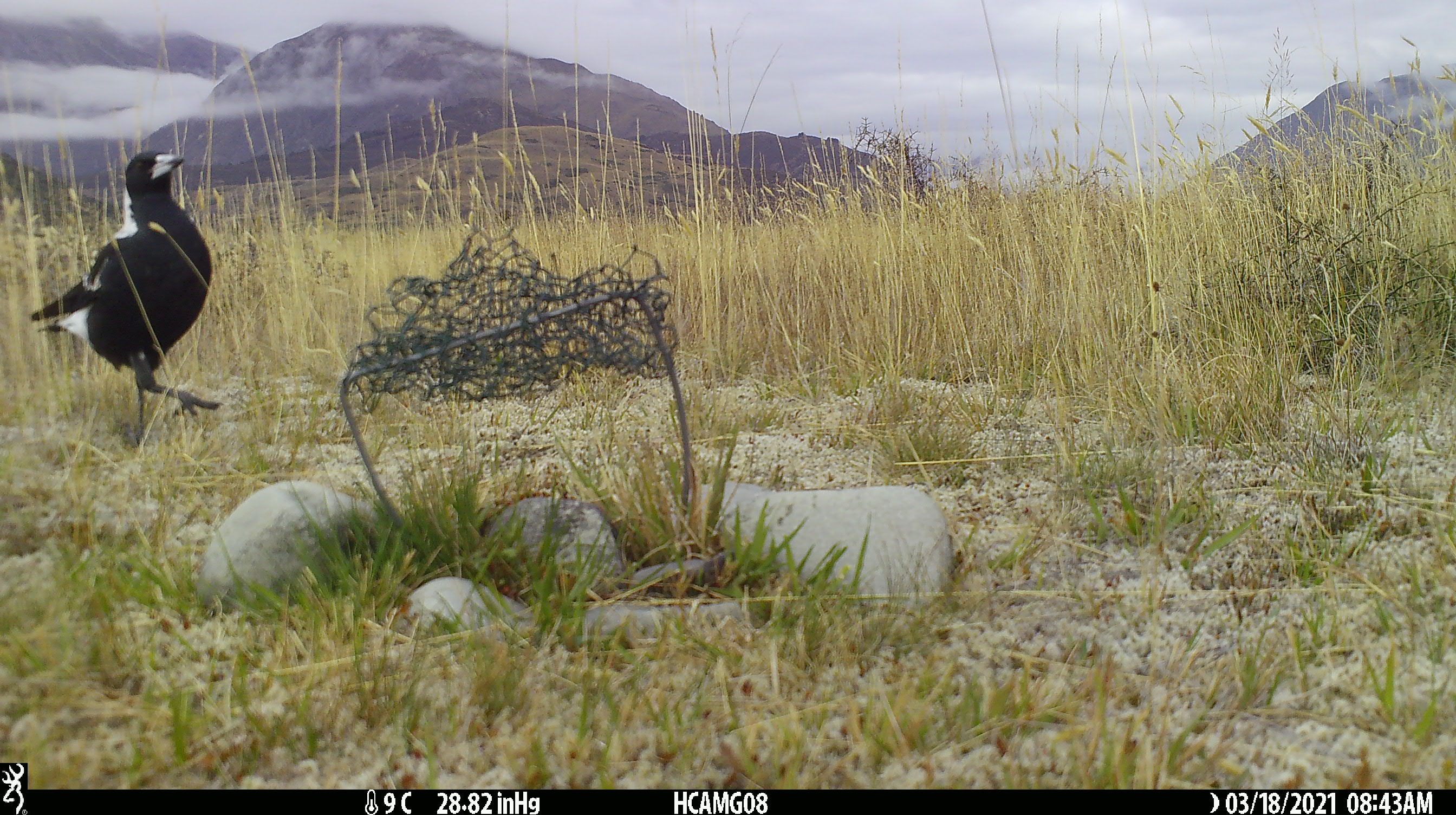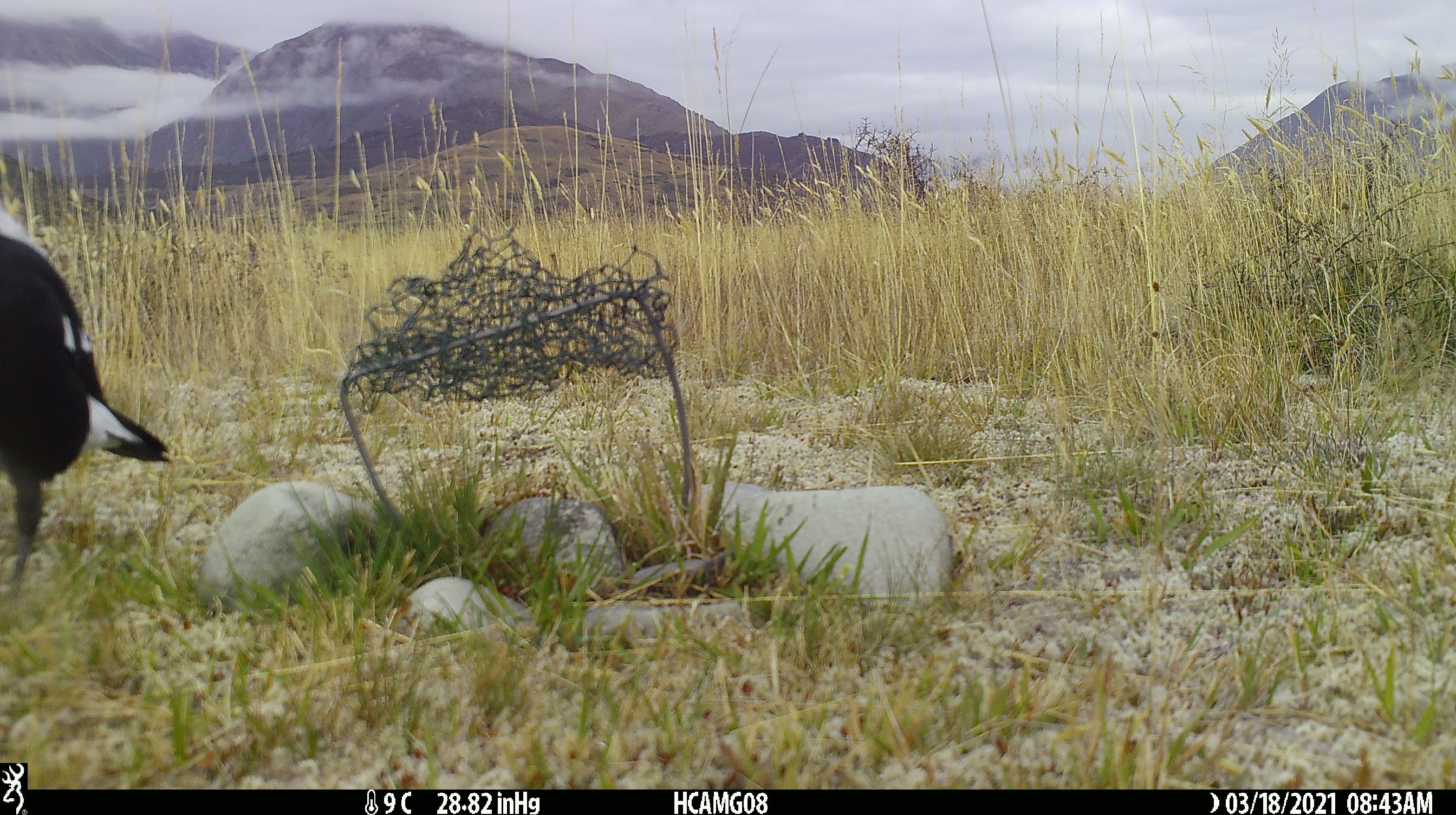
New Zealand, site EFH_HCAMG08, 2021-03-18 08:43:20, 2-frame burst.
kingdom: Animalia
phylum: Chordata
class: Aves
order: Passeriformes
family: Artamidae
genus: Gymnorhina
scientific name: Gymnorhina tibicen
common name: australian magpie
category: magpie